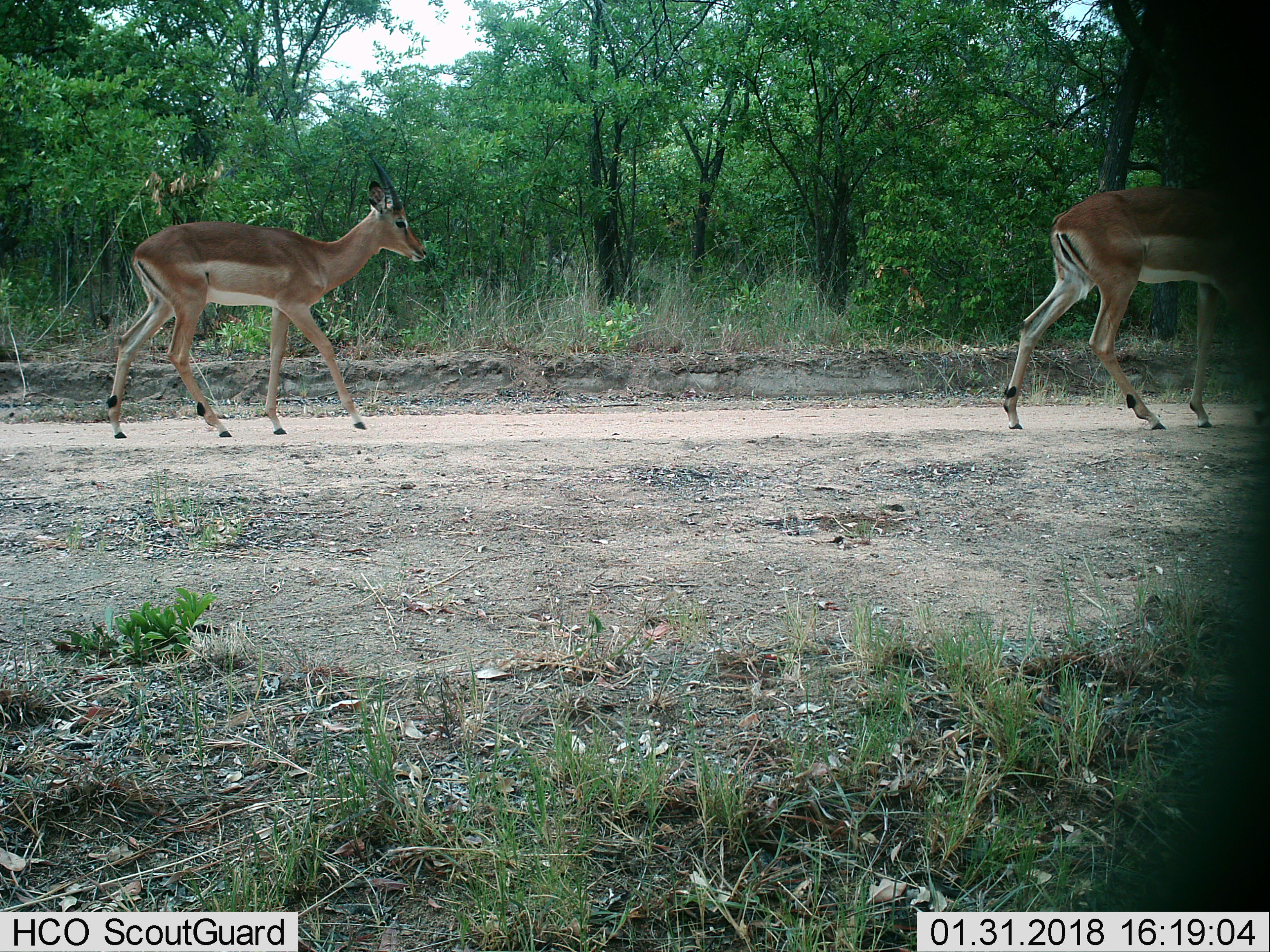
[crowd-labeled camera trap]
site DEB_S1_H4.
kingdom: Animalia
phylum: Chordata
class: Mammalia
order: Artiodactyla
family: Bovidae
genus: Aepyceros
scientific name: Aepyceros melampus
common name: impala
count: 2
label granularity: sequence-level